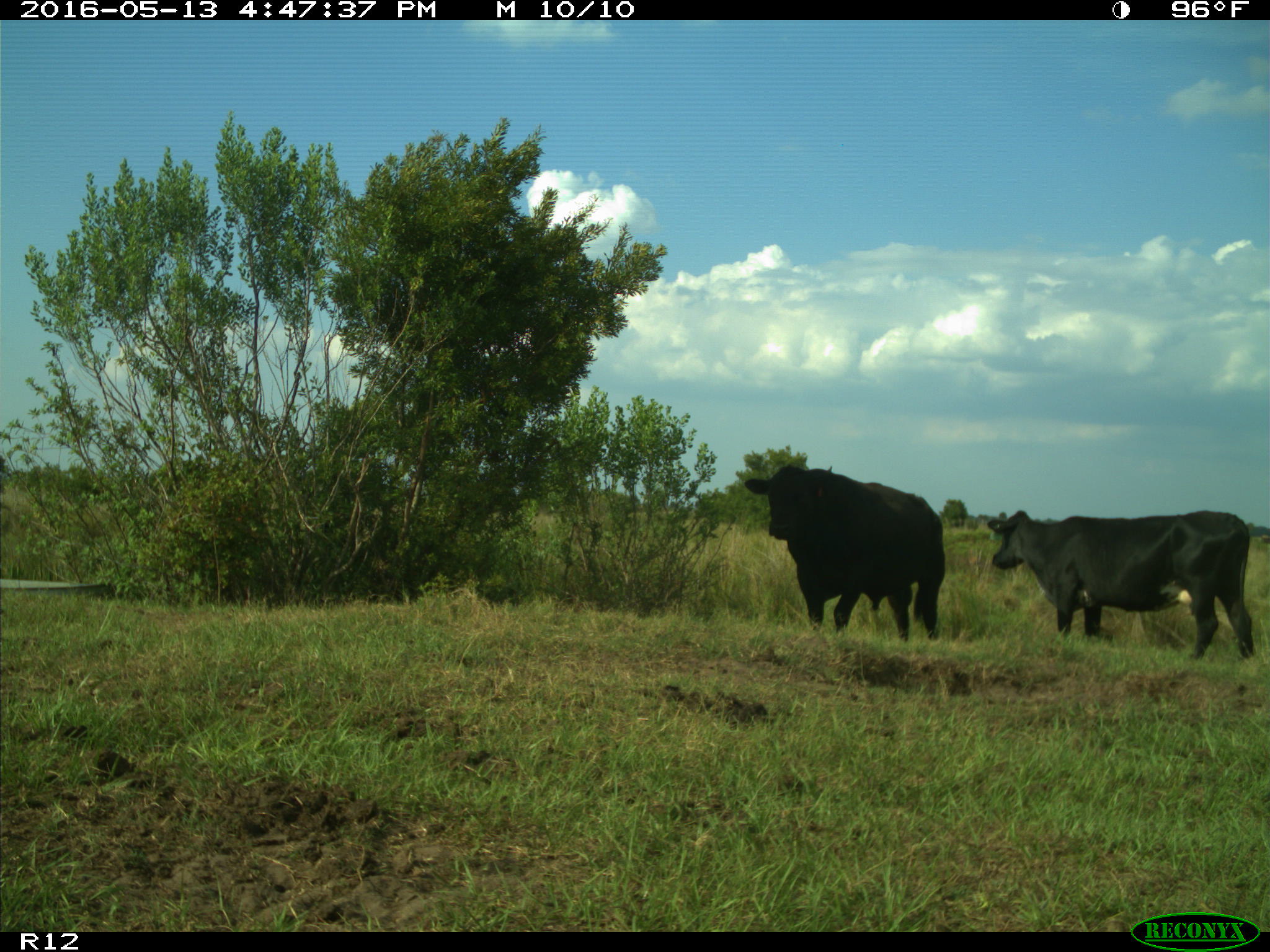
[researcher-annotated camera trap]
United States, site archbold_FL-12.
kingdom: Animalia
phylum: Chordata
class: Mammalia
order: Artiodactyla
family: Bovidae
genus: Bos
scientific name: Bos taurus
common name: domestic cow